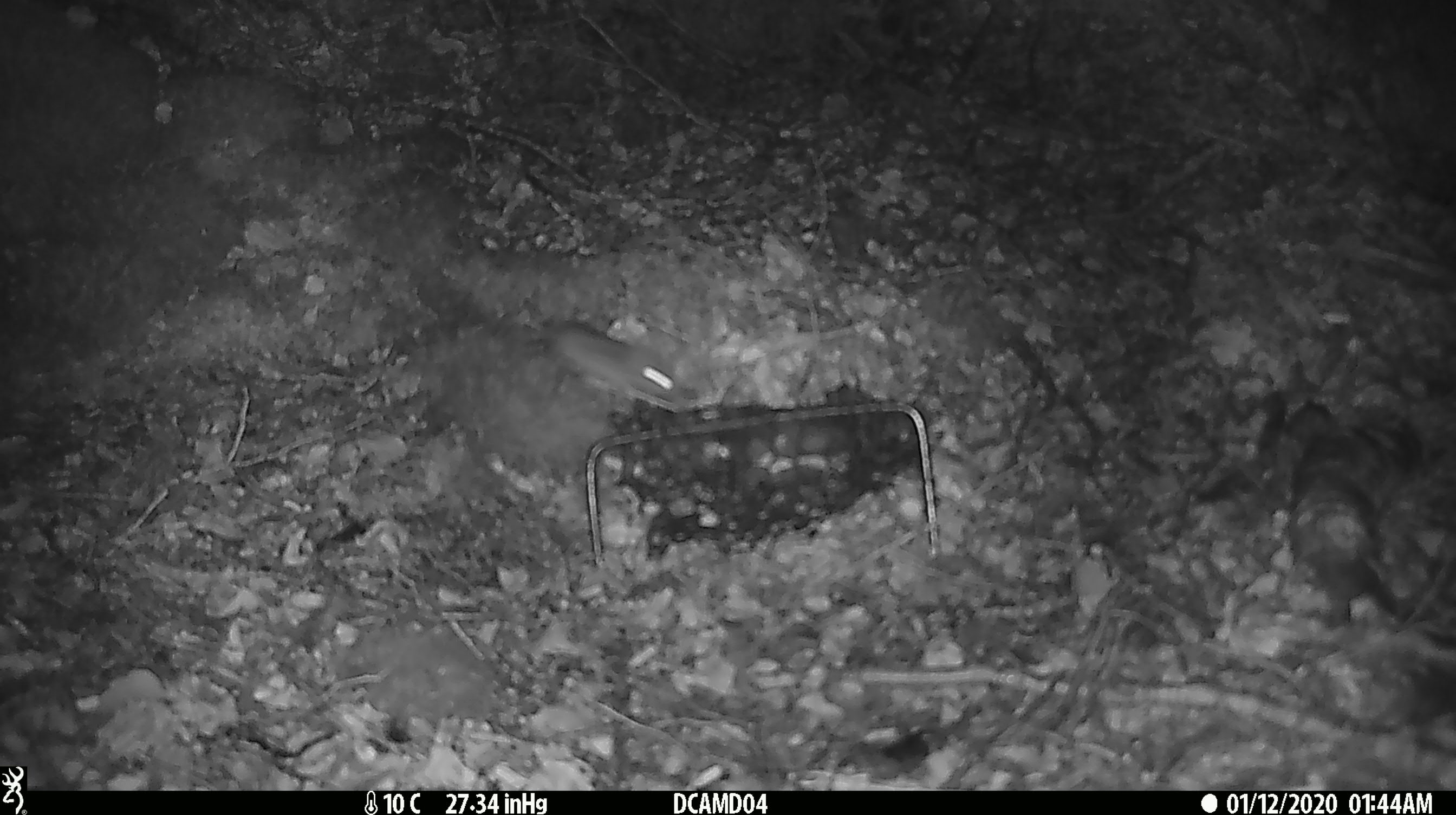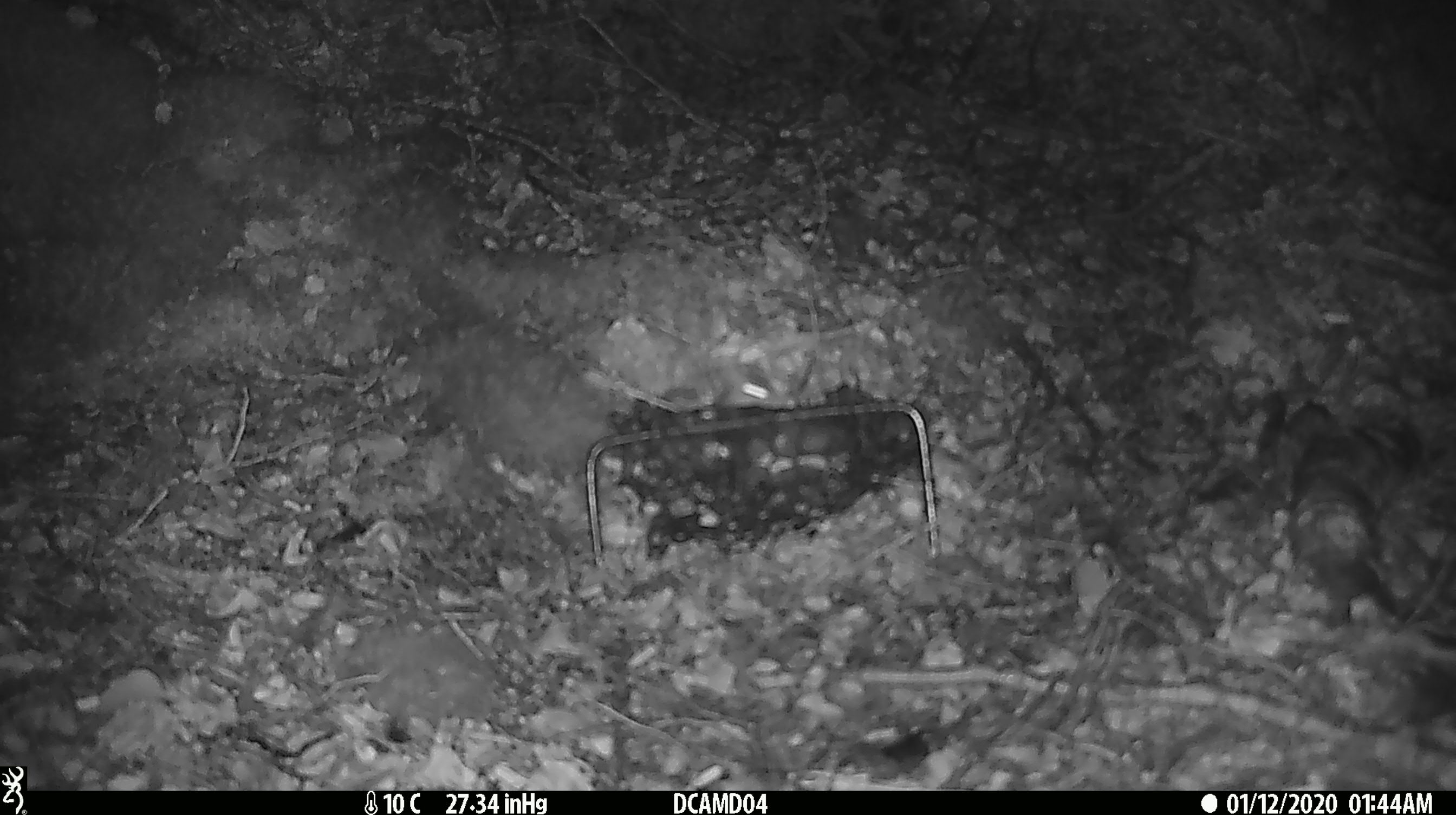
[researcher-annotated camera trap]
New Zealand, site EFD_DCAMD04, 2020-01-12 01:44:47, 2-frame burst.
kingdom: Animalia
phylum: Chordata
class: Mammalia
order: Rodentia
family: Muridae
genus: Mus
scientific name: Mus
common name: mouse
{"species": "mouse (Mus)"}